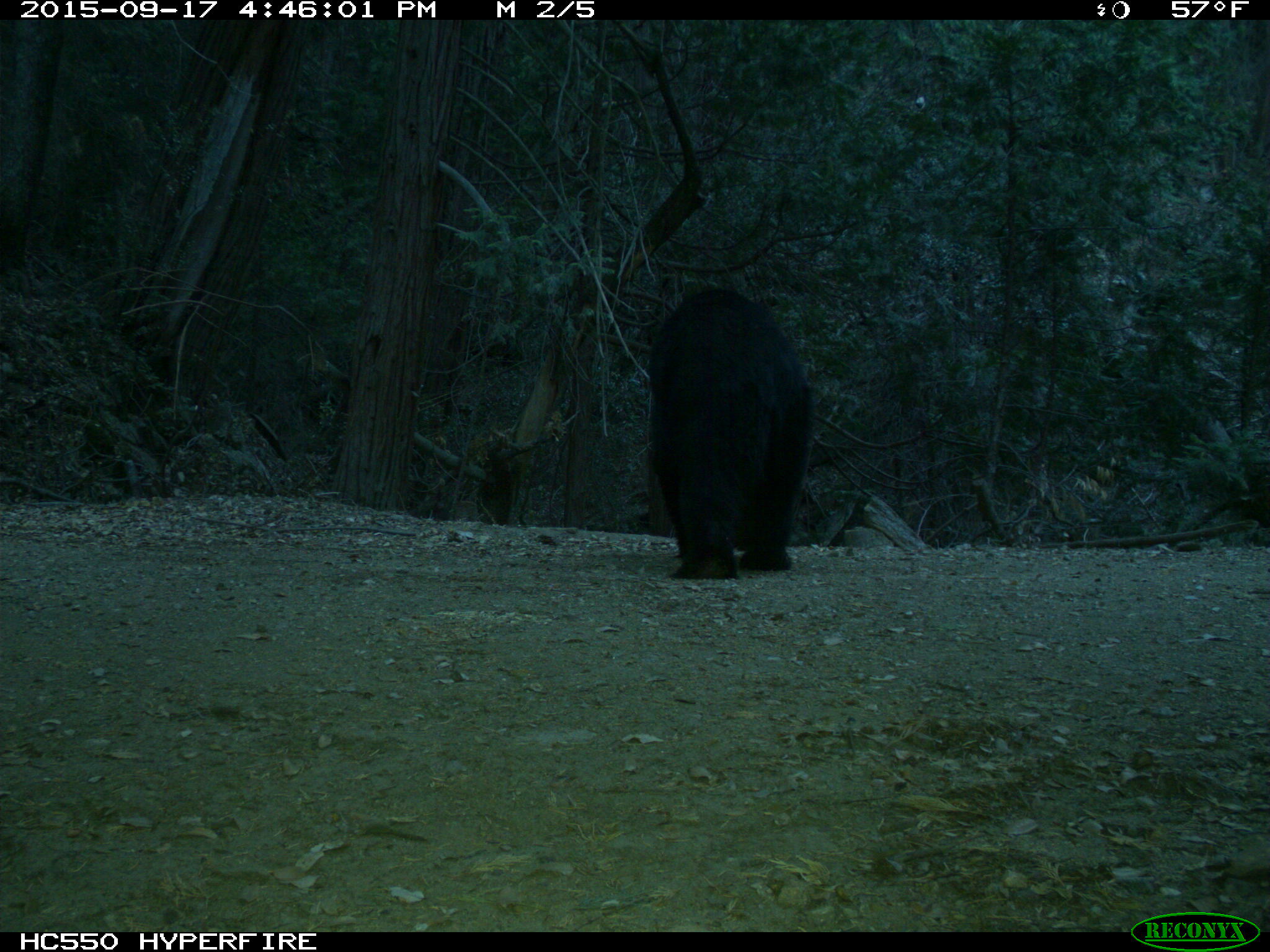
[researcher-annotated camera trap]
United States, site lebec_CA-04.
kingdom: Animalia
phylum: Chordata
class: Mammalia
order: Carnivora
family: Ursidae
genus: Ursus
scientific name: Ursus americanus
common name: american black bear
Ursus americanus (american black bear).